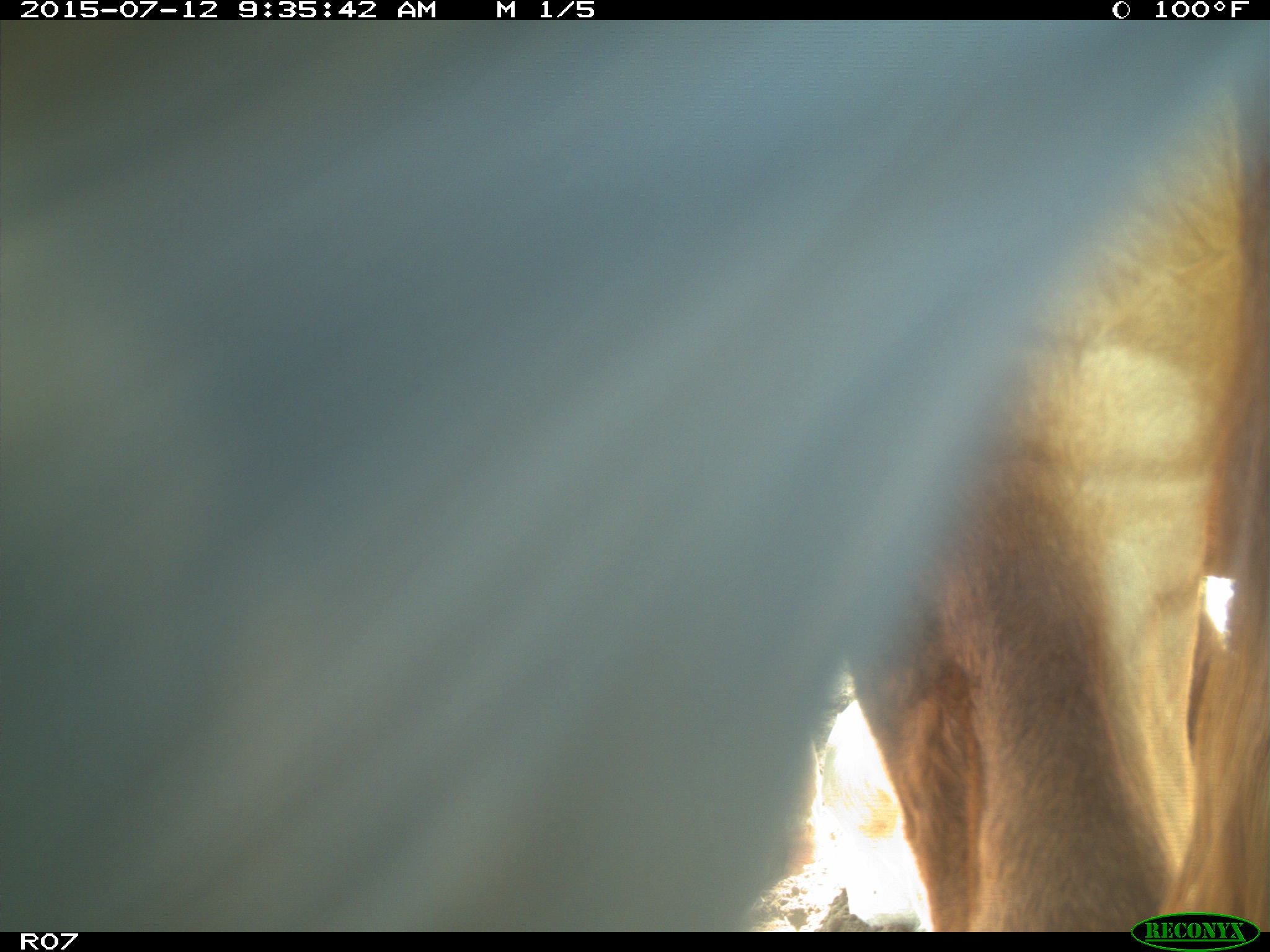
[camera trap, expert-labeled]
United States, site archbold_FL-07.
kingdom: Animalia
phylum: Chordata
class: Mammalia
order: Artiodactyla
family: Bovidae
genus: Bos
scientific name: Bos taurus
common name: domestic cow